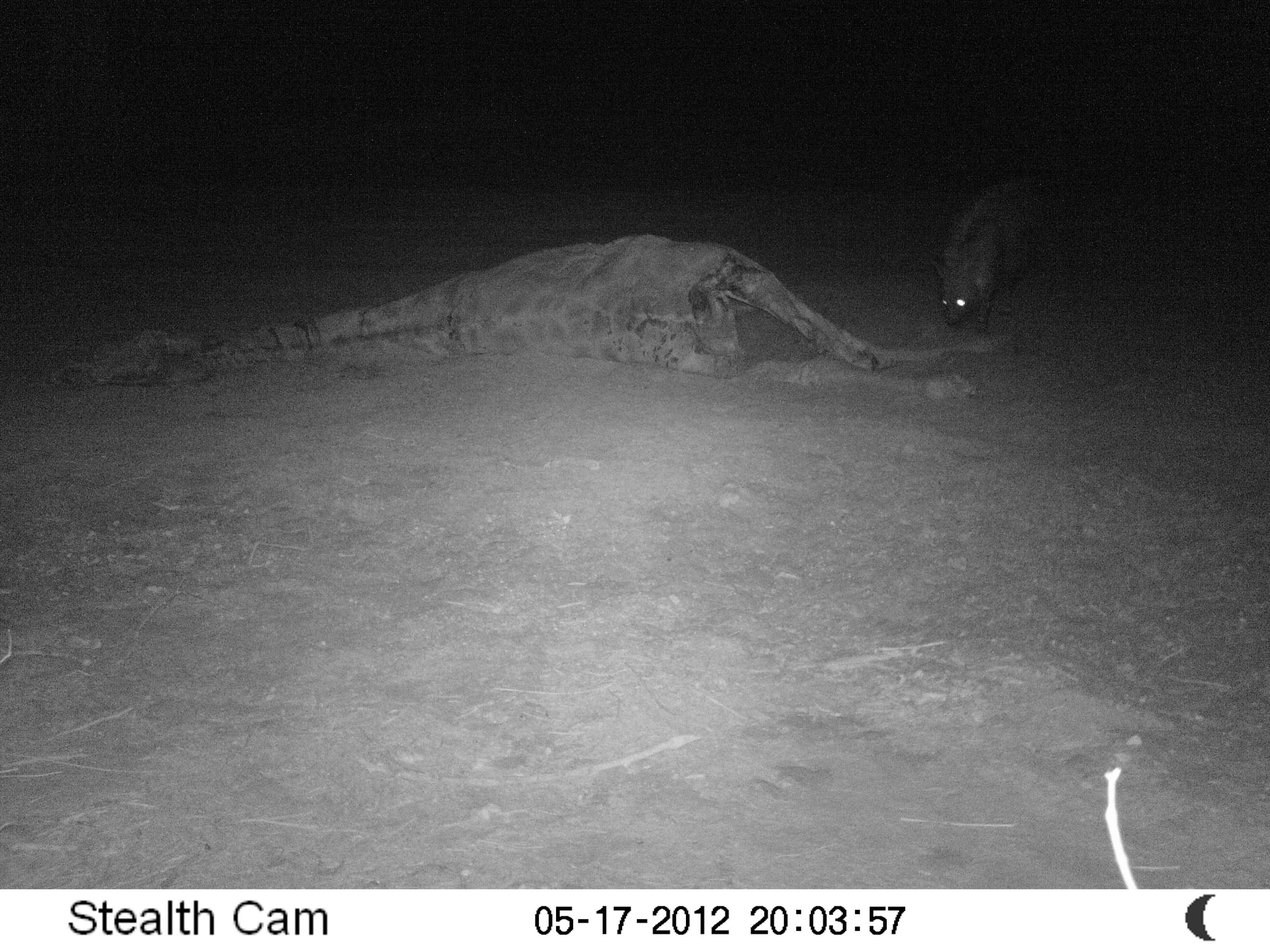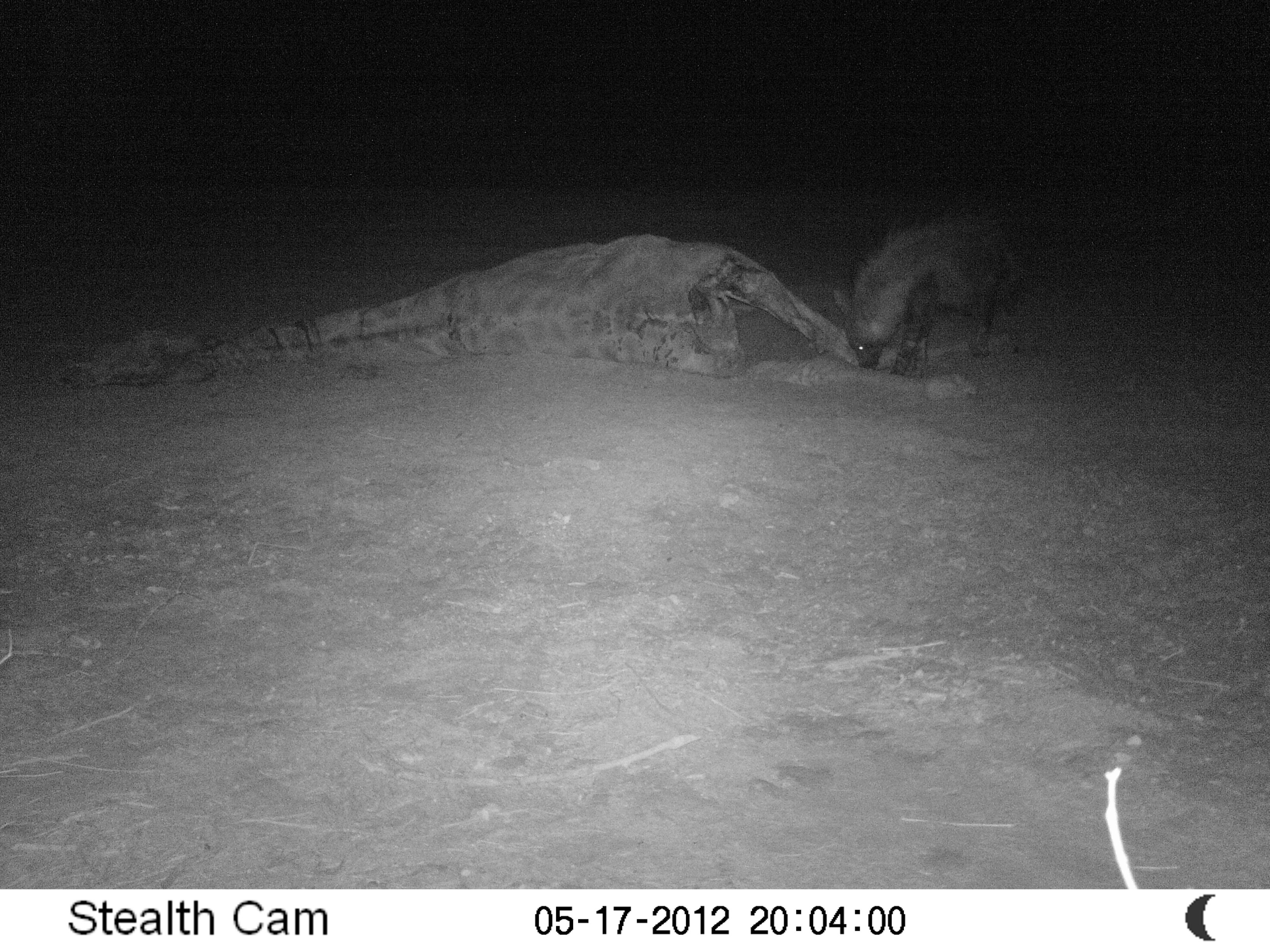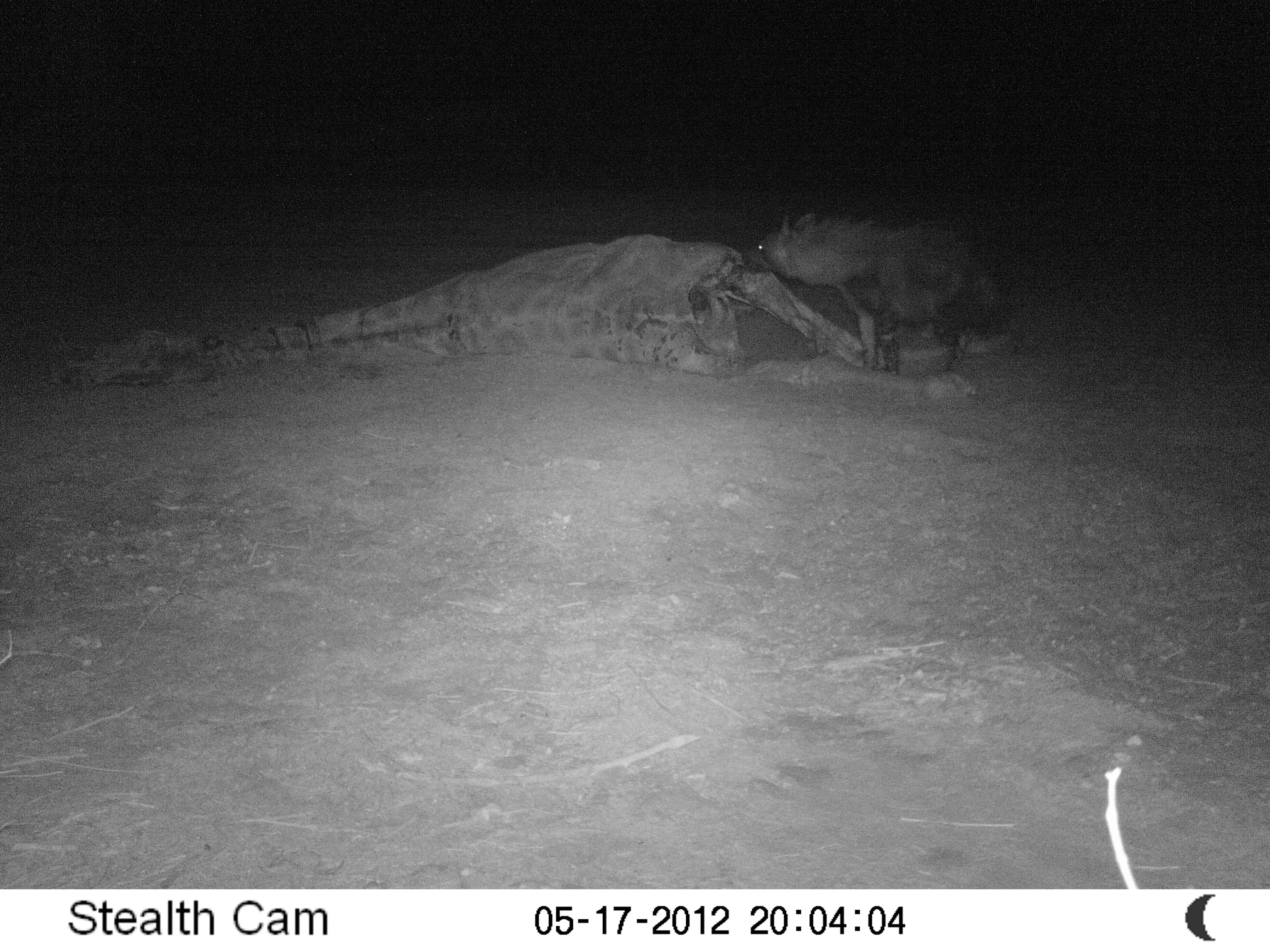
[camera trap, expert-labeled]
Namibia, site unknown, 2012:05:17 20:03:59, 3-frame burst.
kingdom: Animalia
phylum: Chordata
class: Mammalia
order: Carnivora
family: Hyaenidae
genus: Parahyaena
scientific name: Parahyaena brunnea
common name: brown hyena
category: hyaena brunnea